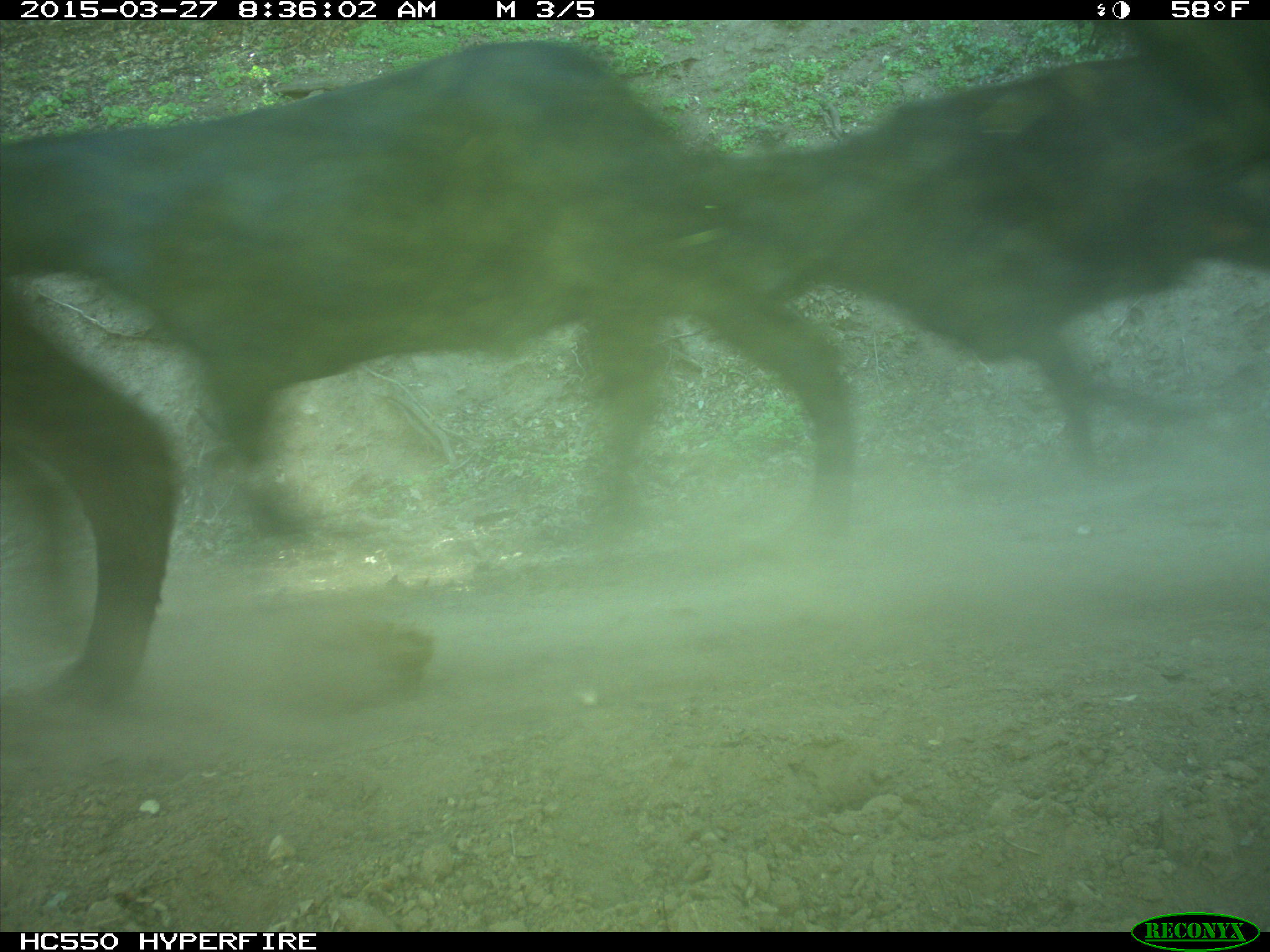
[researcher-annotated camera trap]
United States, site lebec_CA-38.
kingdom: Animalia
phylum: Chordata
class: Mammalia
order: Artiodactyla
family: Bovidae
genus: Bos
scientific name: Bos taurus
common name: domestic cow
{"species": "Bos taurus (domestic cow)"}